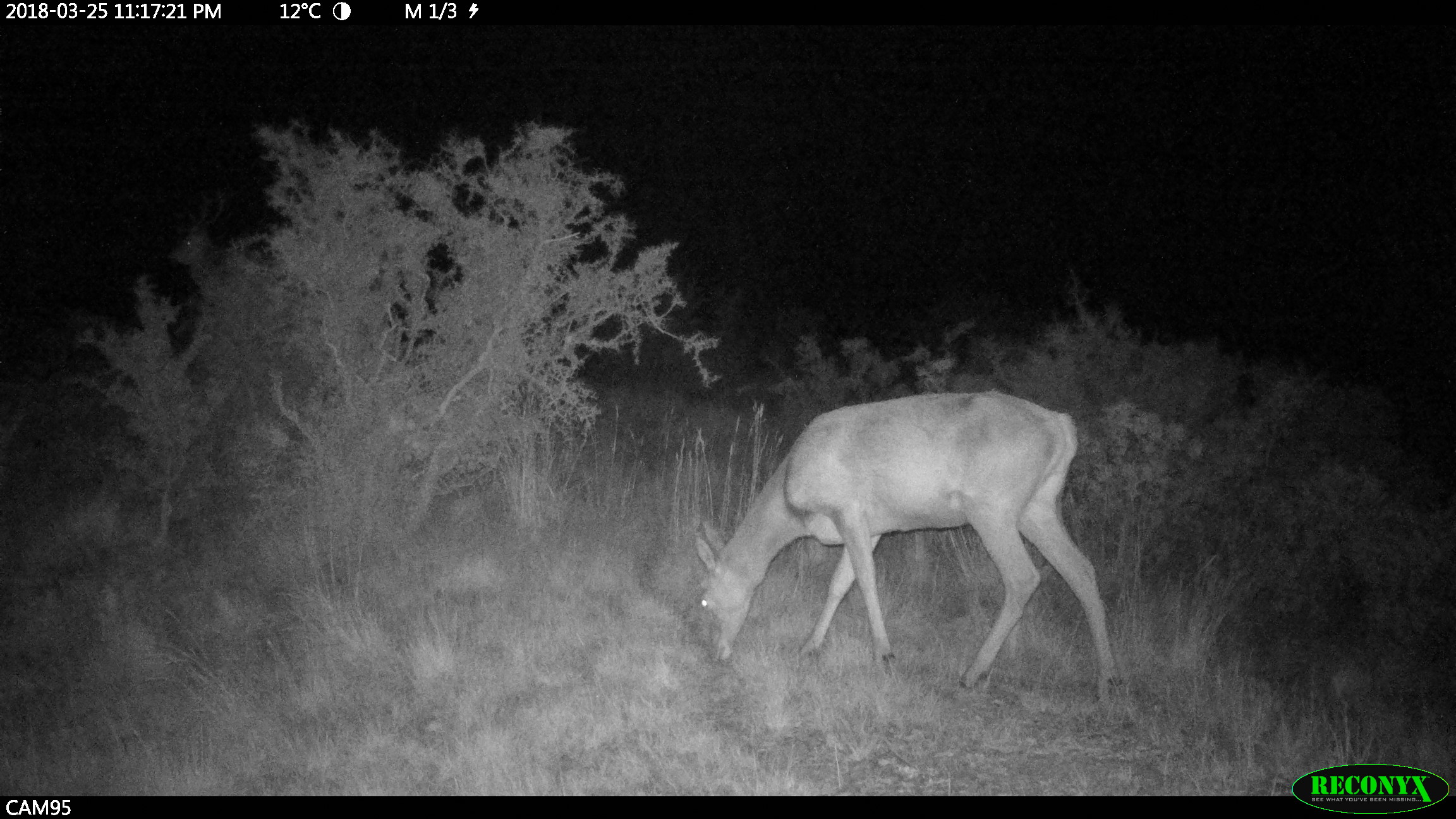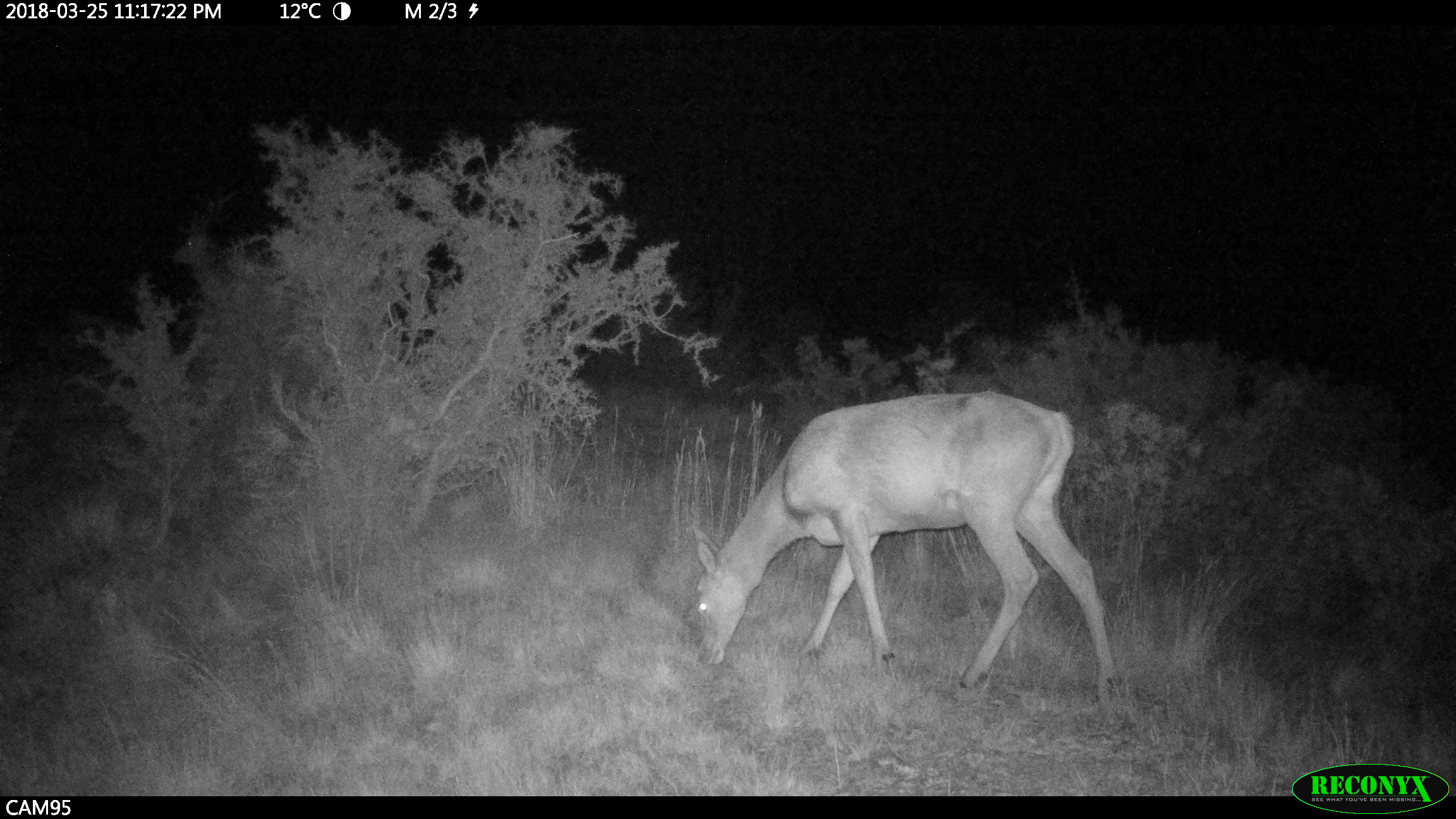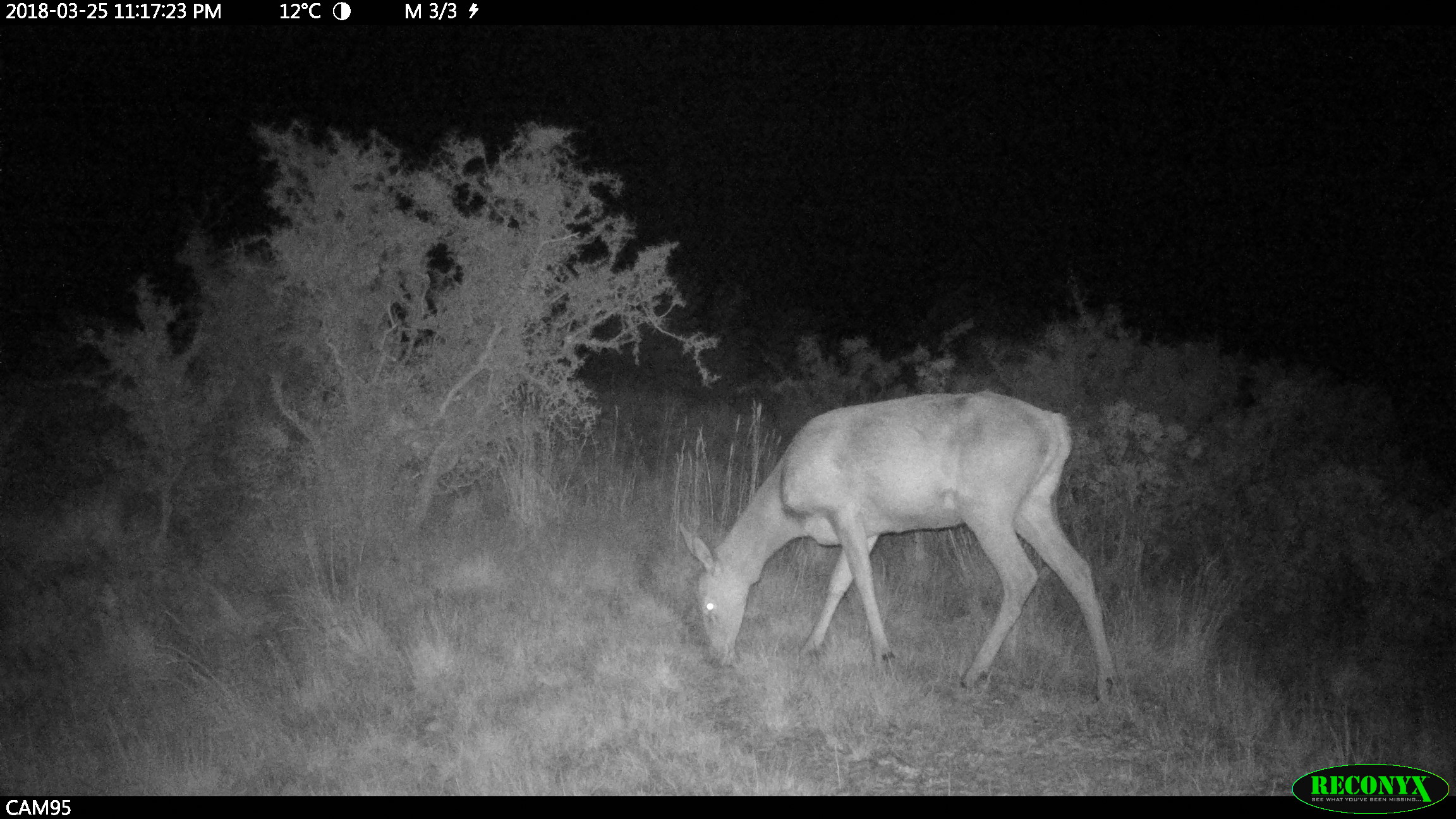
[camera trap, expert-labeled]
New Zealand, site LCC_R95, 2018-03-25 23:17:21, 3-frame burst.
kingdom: Animalia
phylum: Chordata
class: Mammalia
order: Artiodactyla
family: Cervidae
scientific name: Cervidae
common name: deer